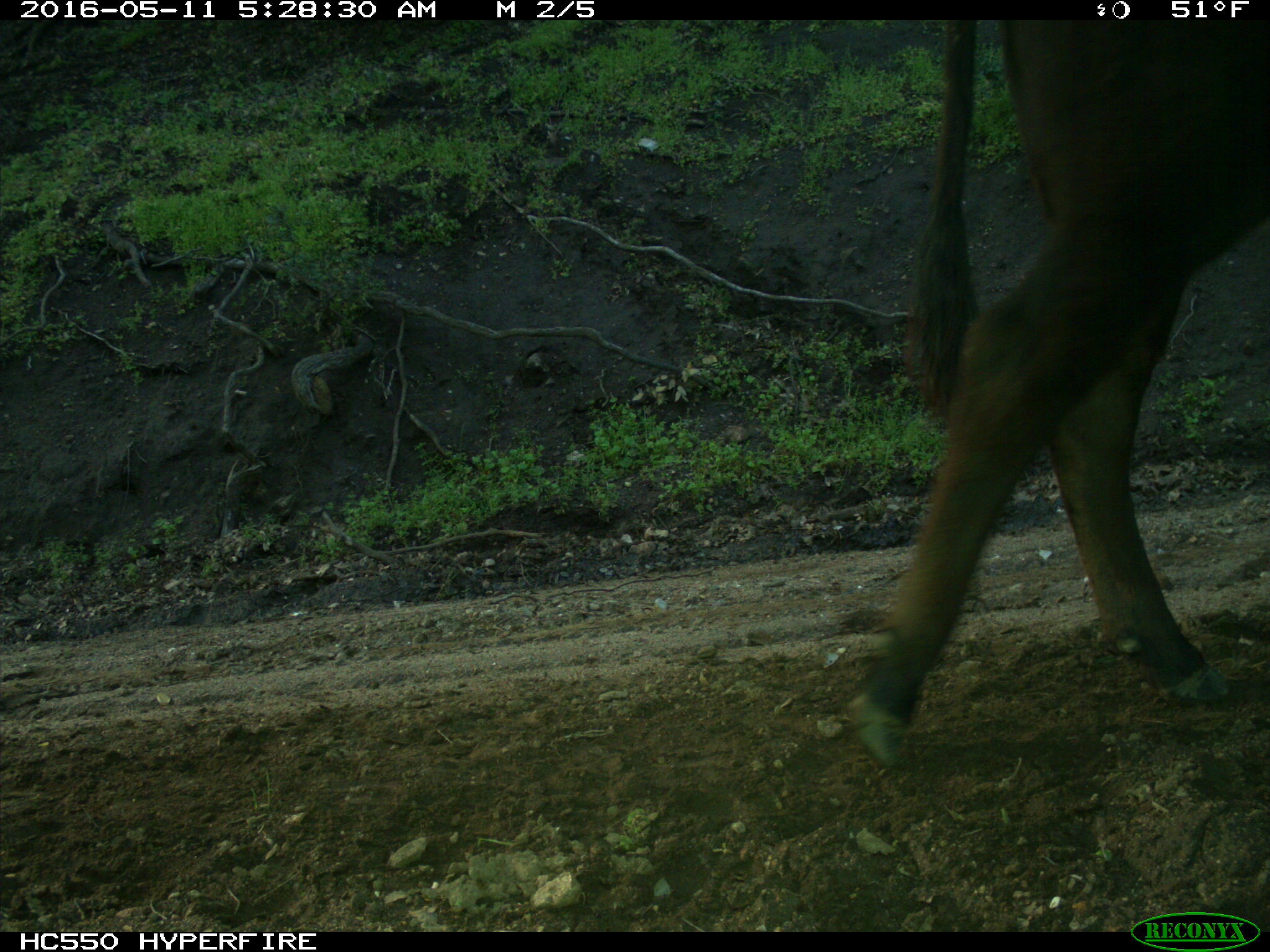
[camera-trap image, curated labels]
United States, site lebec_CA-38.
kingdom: Animalia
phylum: Chordata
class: Mammalia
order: Artiodactyla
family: Bovidae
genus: Bos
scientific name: Bos taurus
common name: domestic cow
Bos taurus (domestic cow).